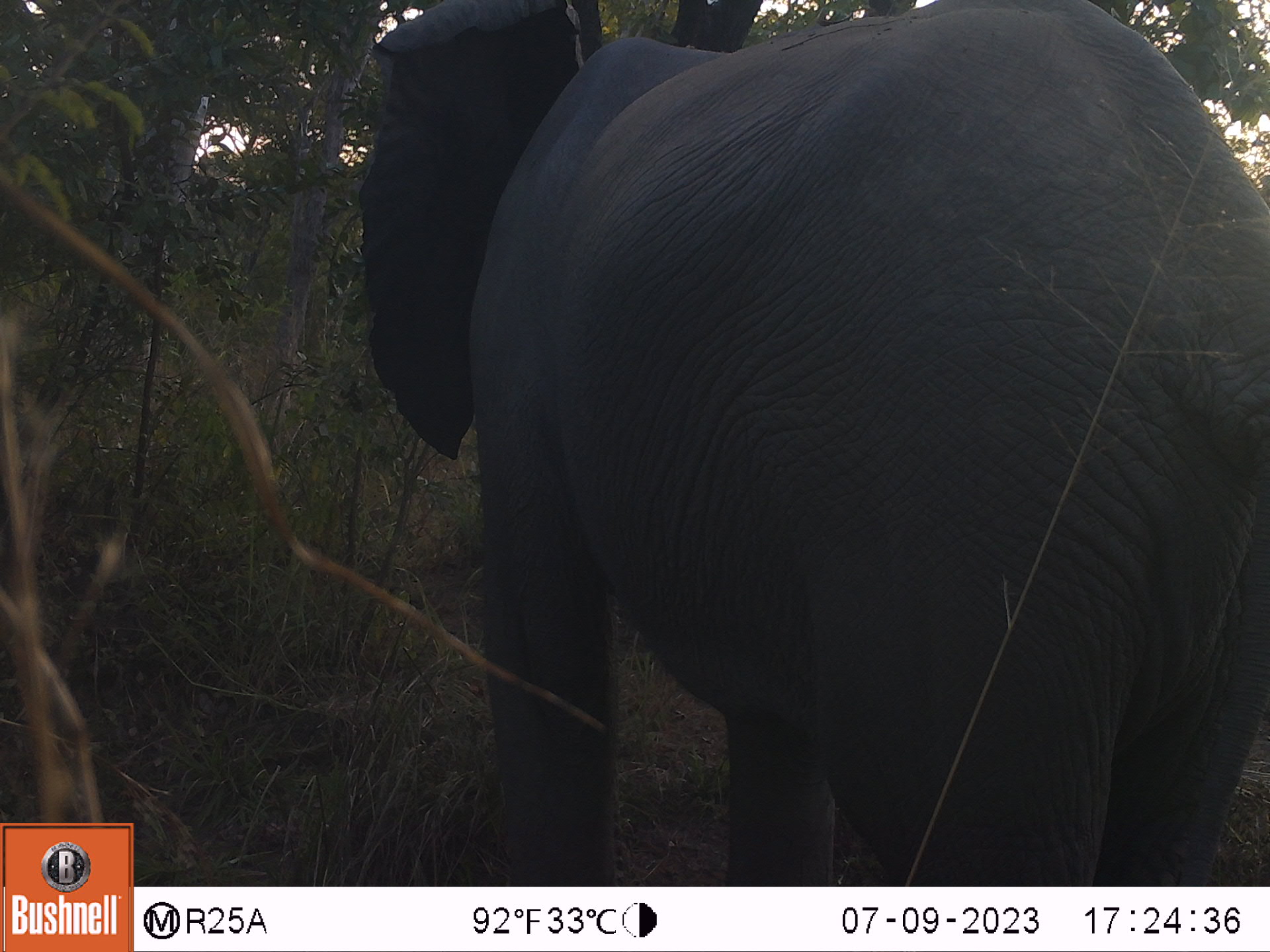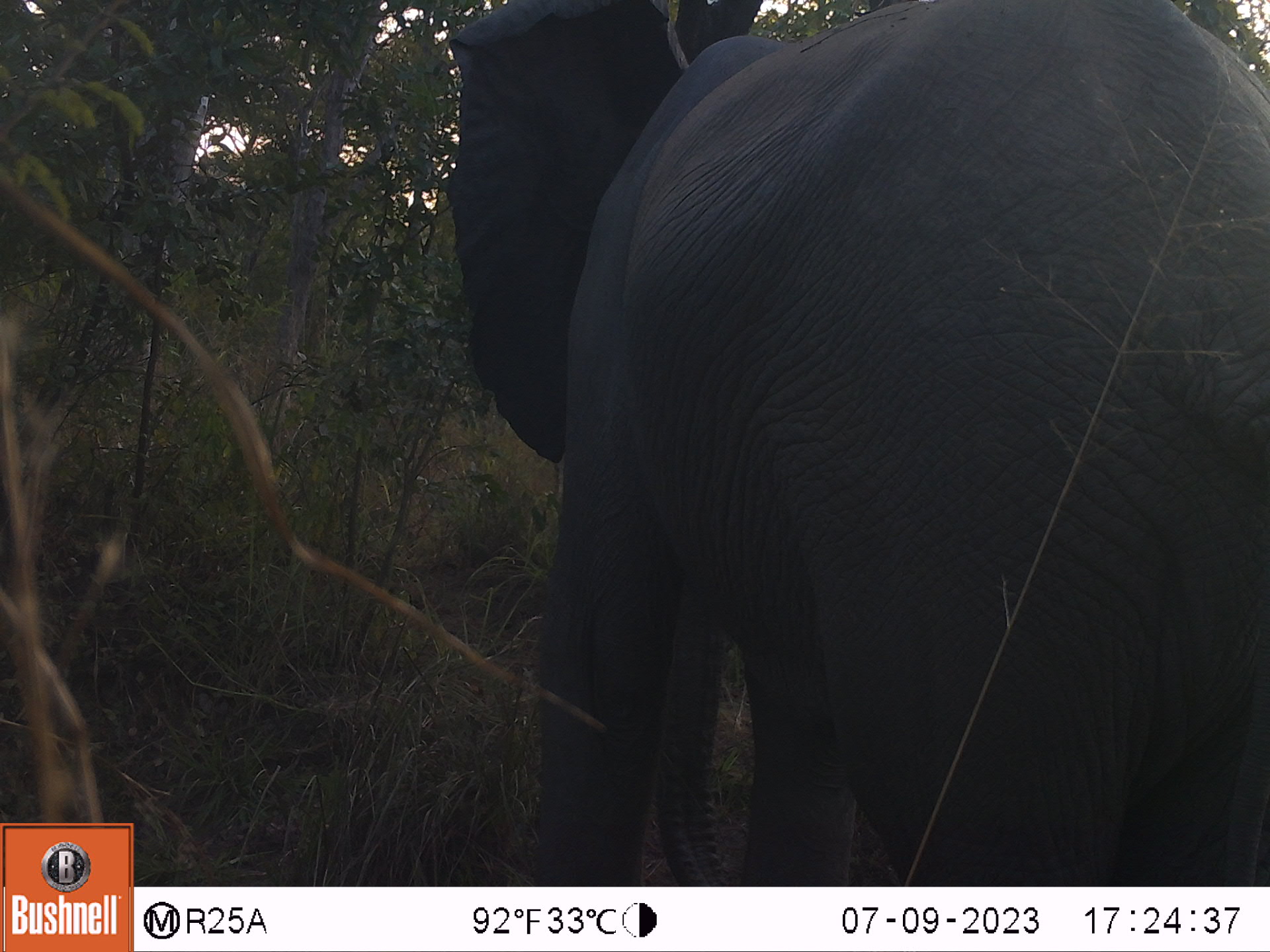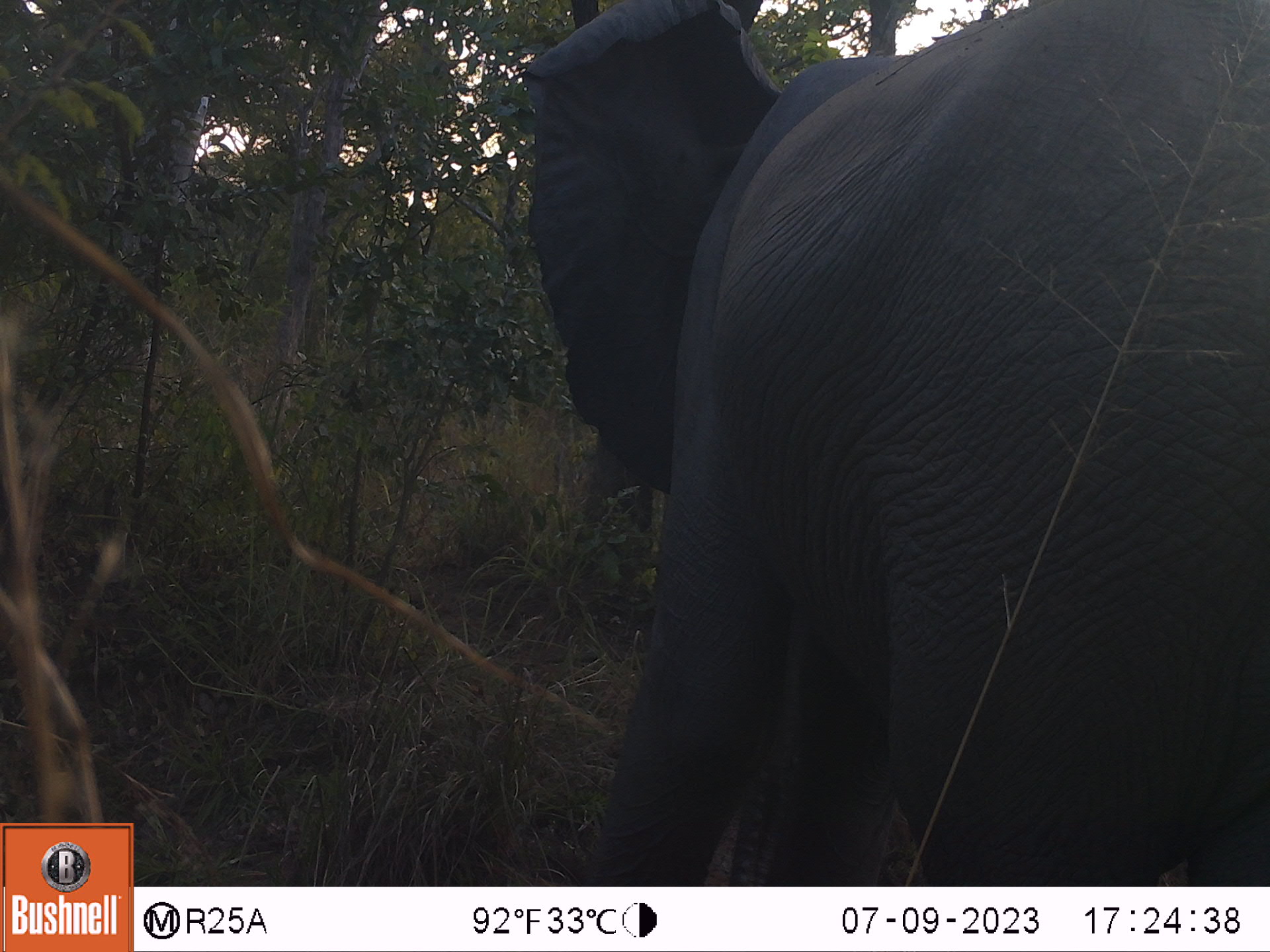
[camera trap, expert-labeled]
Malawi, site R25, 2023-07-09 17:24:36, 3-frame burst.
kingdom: Animalia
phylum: Chordata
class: Mammalia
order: Proboscidea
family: Elephantidae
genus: Loxodonta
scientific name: Loxodonta africana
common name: african savanna elephant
African savanna elephant (Loxodonta africana), count 1.